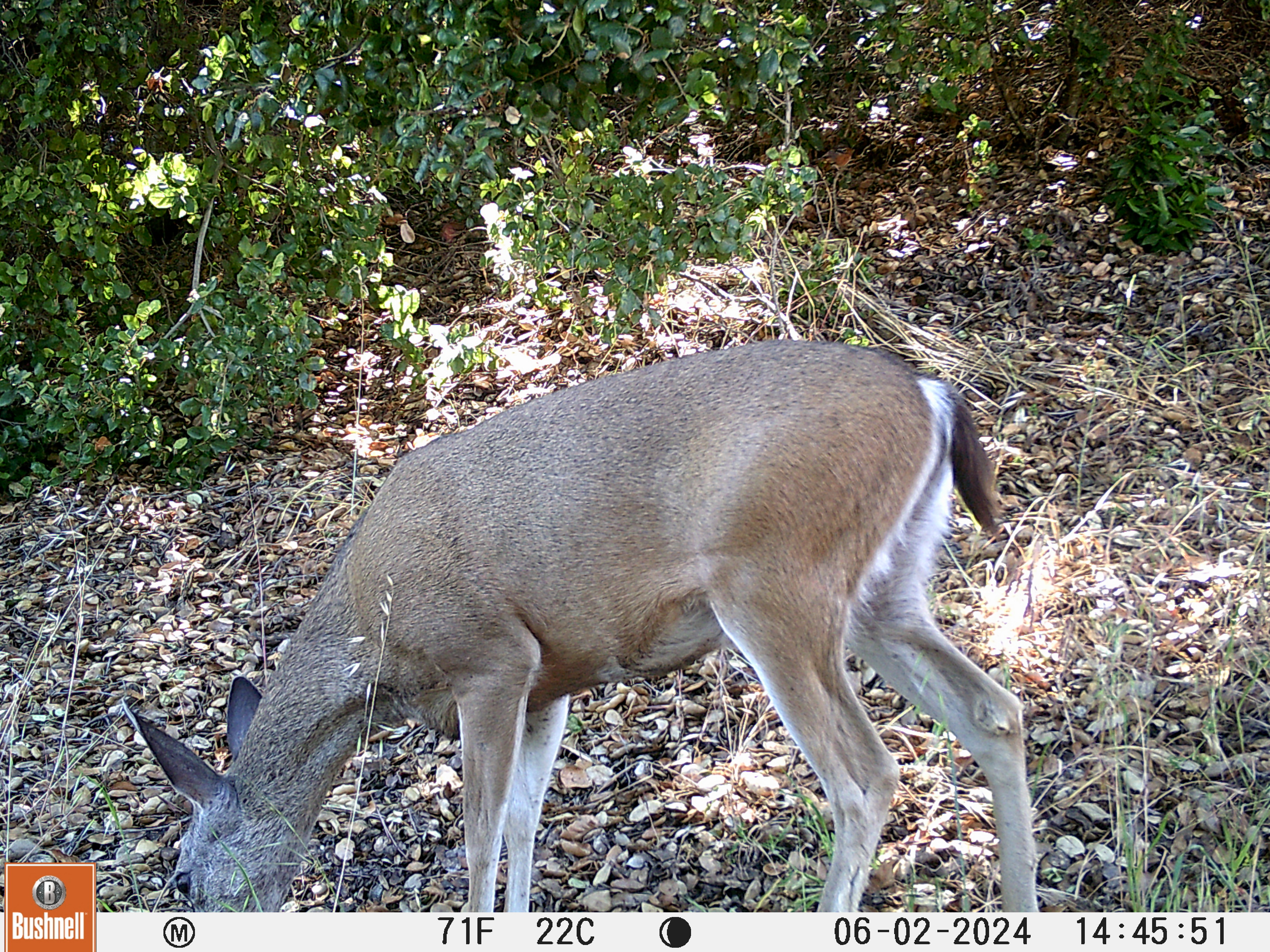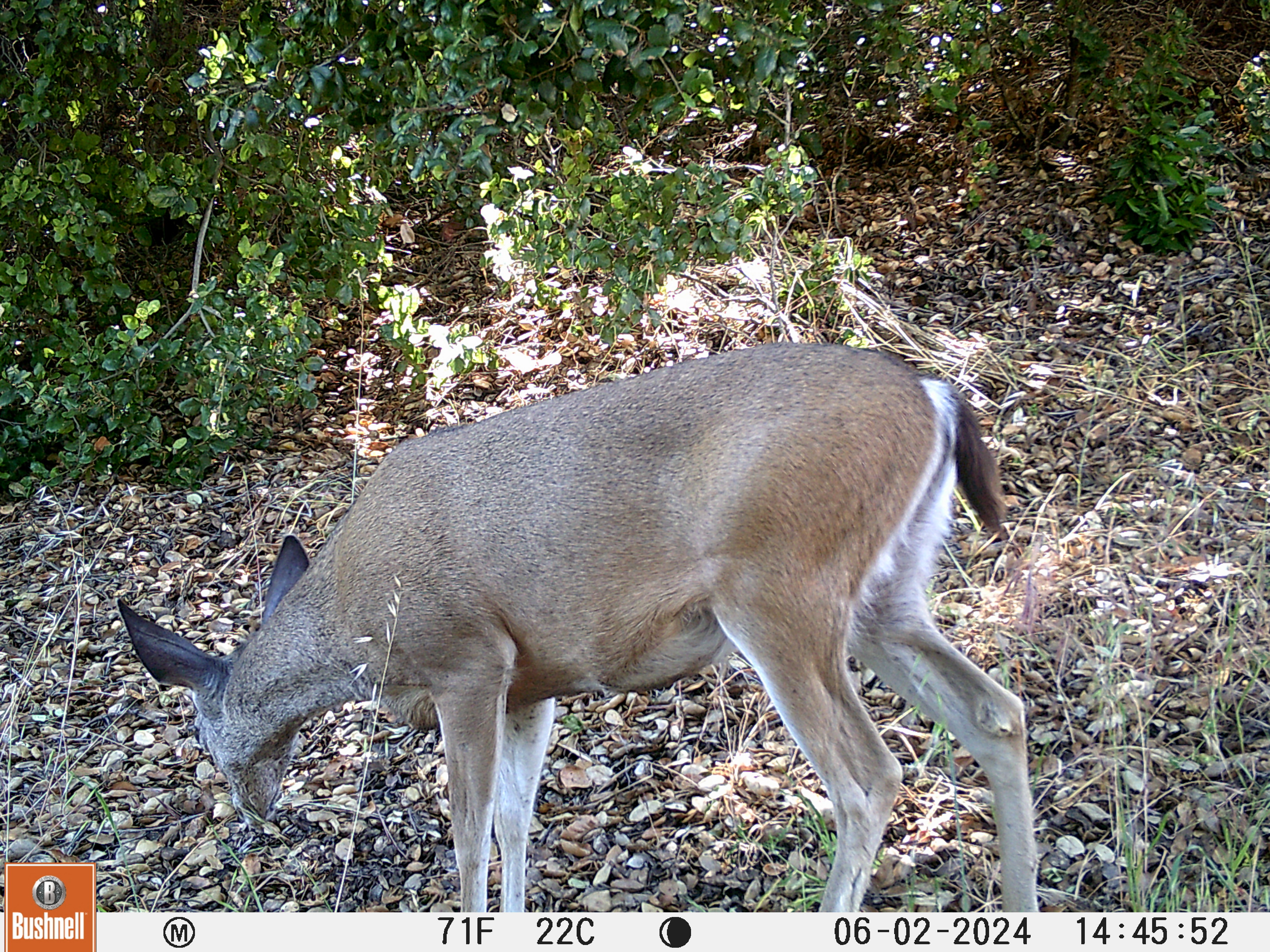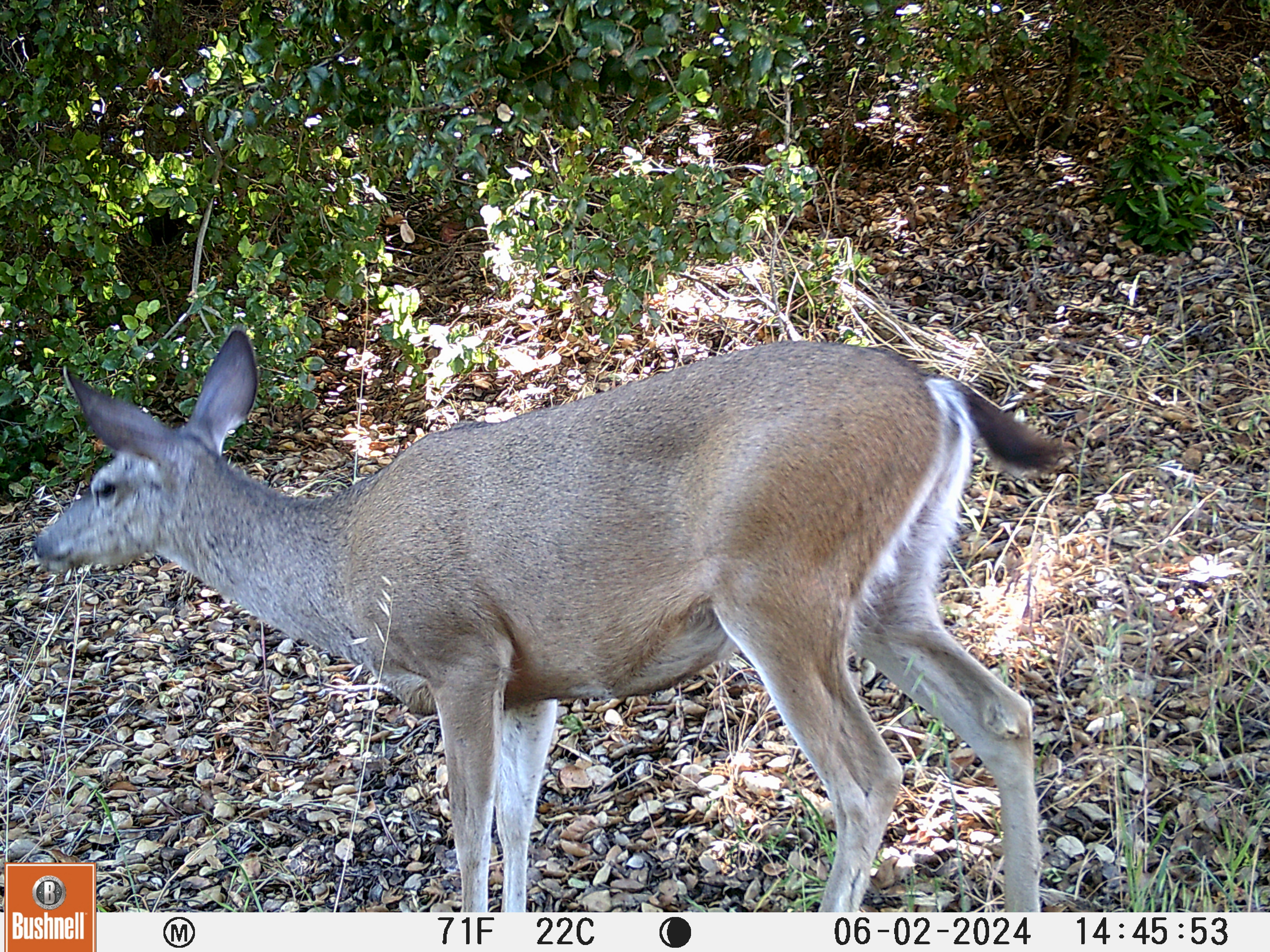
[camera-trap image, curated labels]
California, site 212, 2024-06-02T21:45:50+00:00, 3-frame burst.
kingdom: Animalia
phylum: Chordata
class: Mammalia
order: Artiodactyla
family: Cervidae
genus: Odocoileus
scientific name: Odocoileus hemionus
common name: mule deer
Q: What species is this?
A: Mule deer (Odocoileus hemionus).